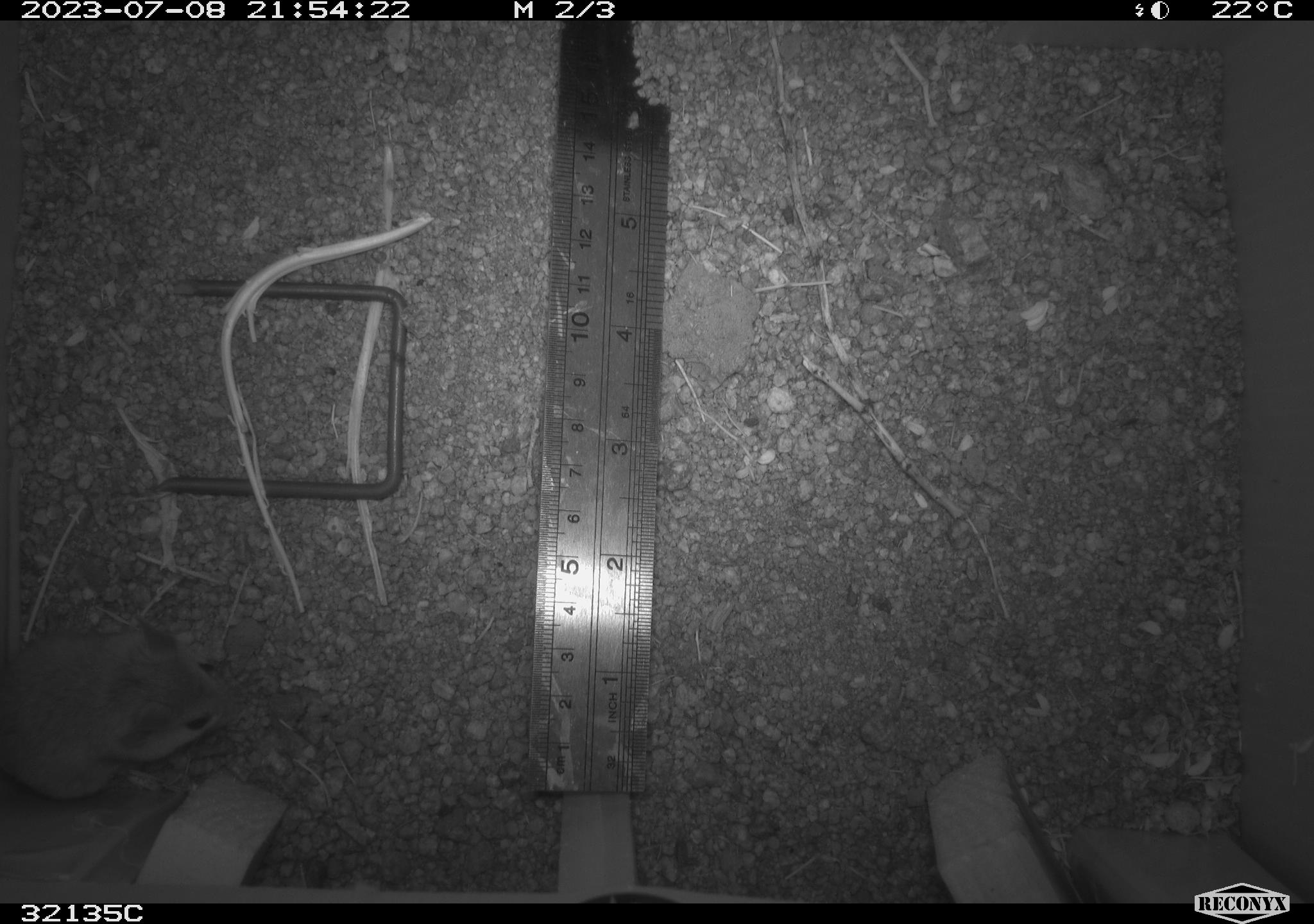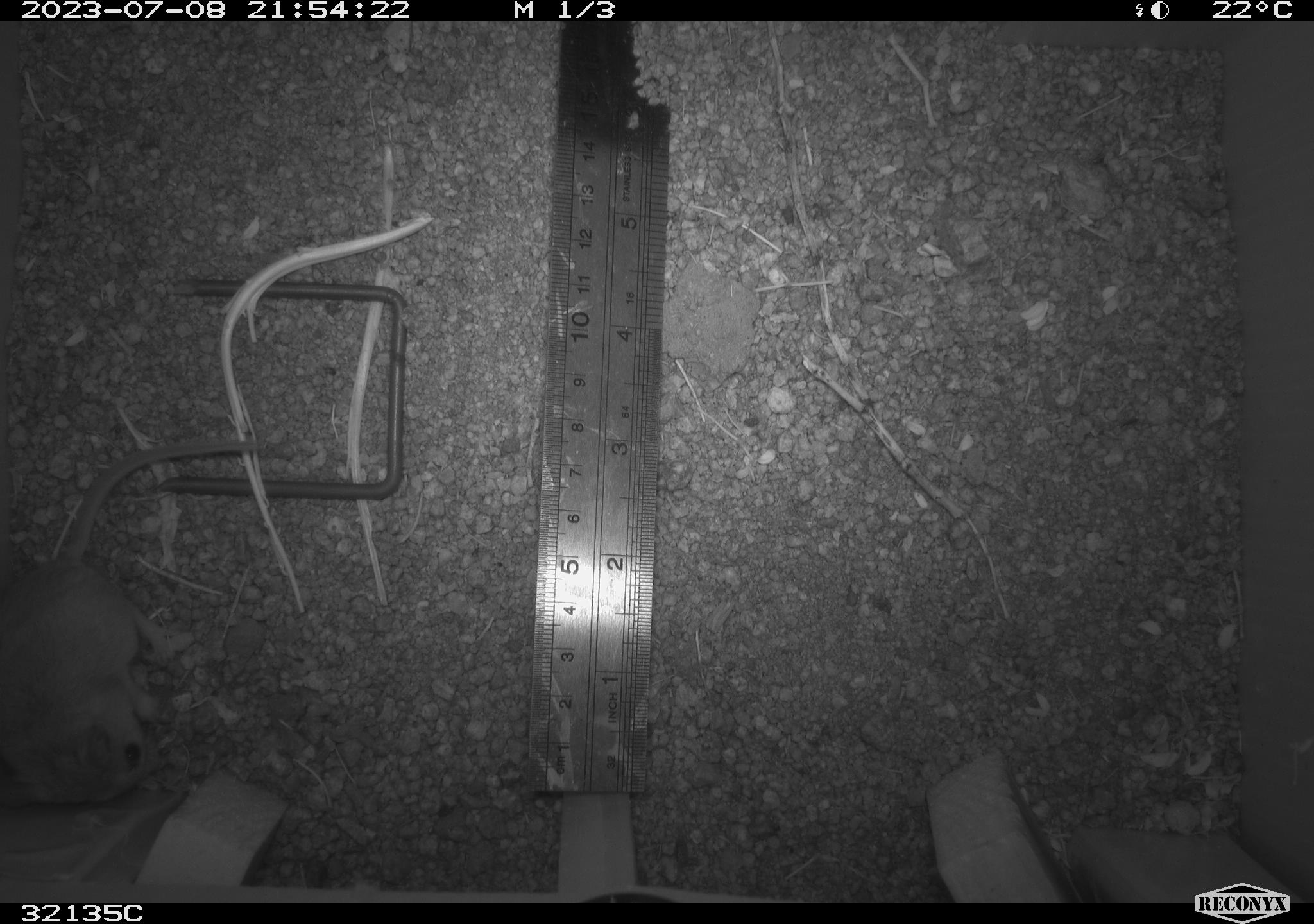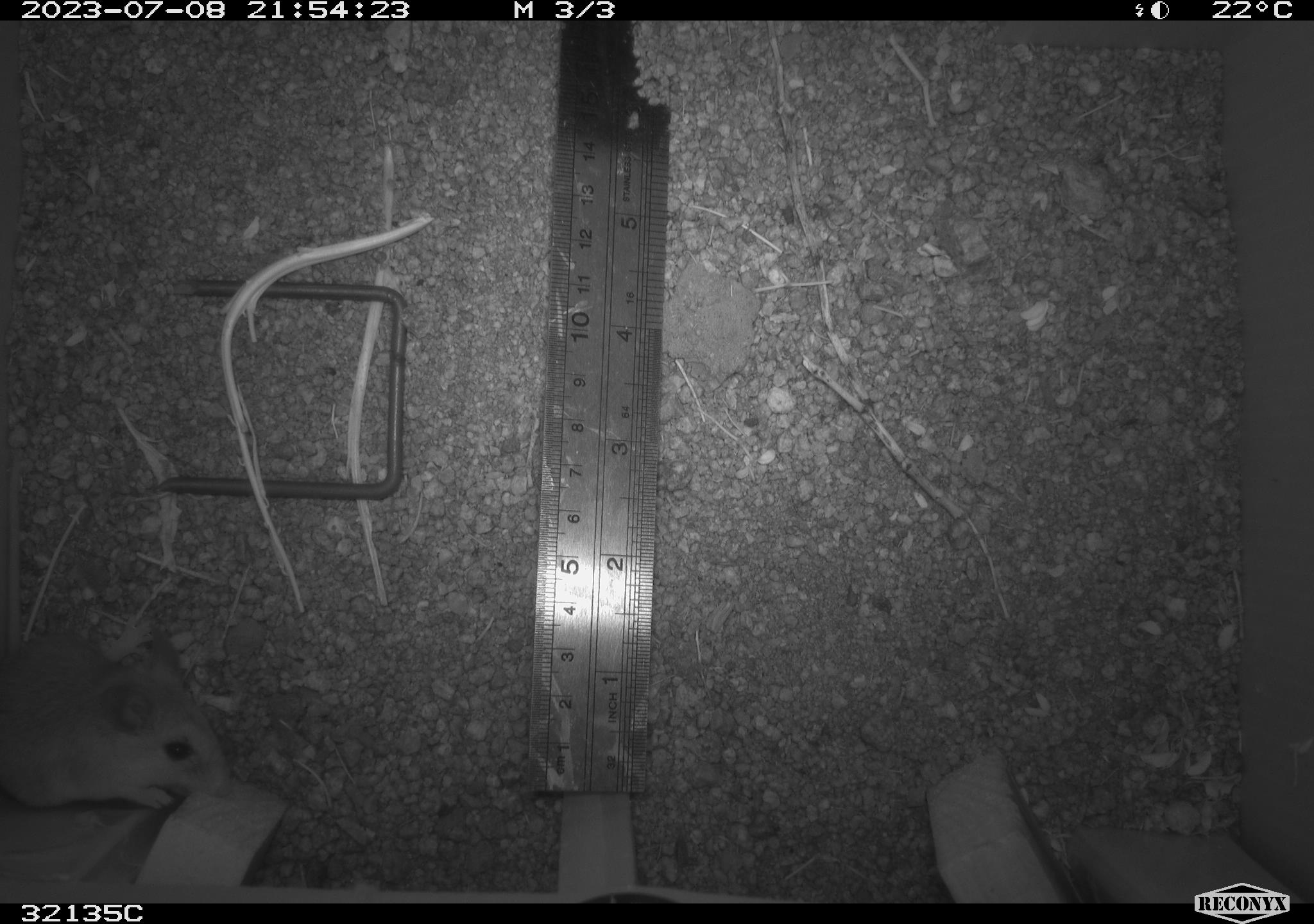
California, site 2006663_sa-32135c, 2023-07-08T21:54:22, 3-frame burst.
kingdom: Animalia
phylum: Chordata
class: Mammalia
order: Rodentia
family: Cricetidae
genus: Peromyscus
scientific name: Peromyscus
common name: deer mice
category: peromyscus species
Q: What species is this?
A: Peromyscus species (deer mice) (Peromyscus).